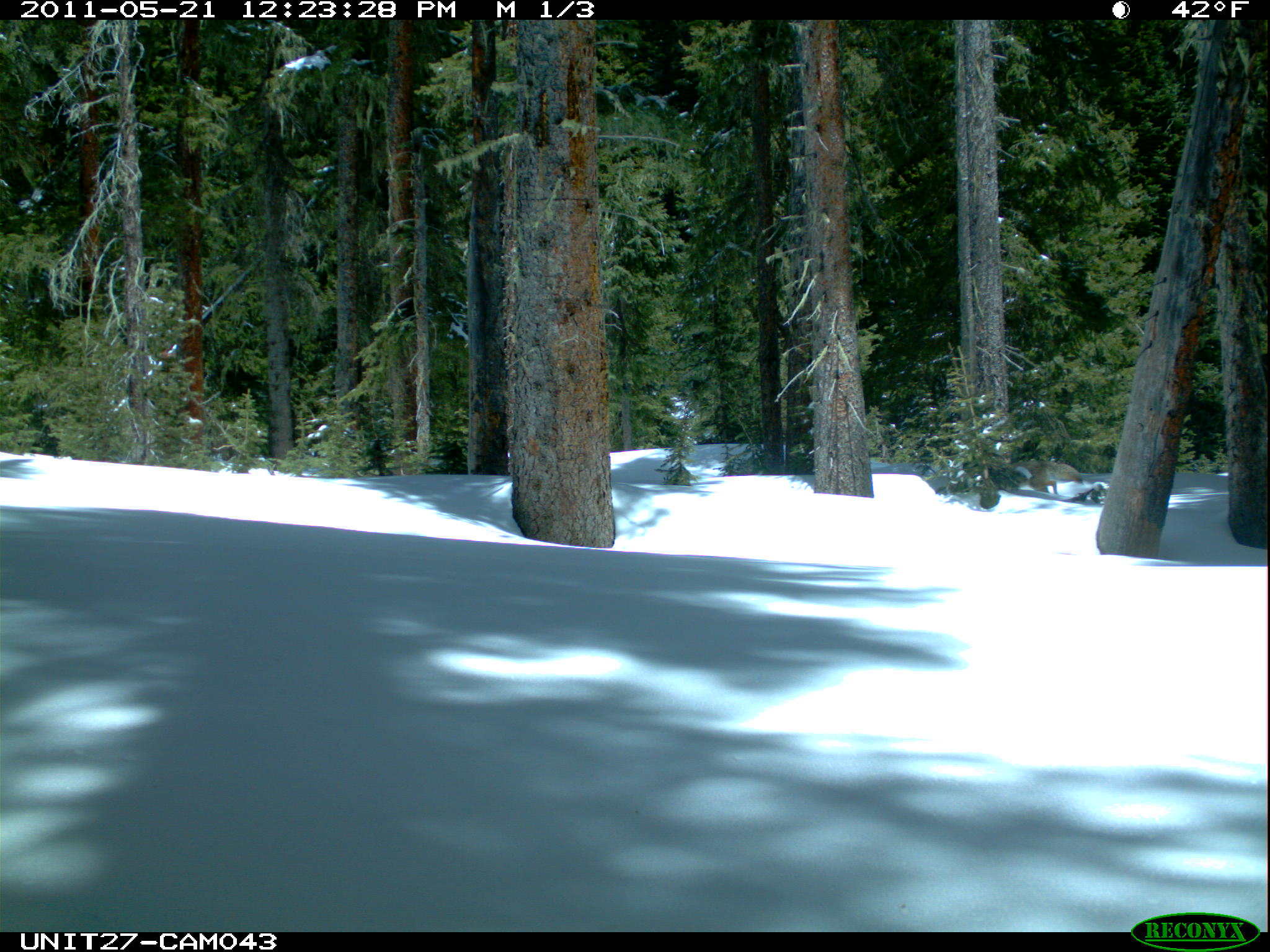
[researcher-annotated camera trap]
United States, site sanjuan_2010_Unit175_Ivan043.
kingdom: Animalia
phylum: Chordata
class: Mammalia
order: Carnivora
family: Canidae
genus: Canis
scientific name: Canis latrans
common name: coyote